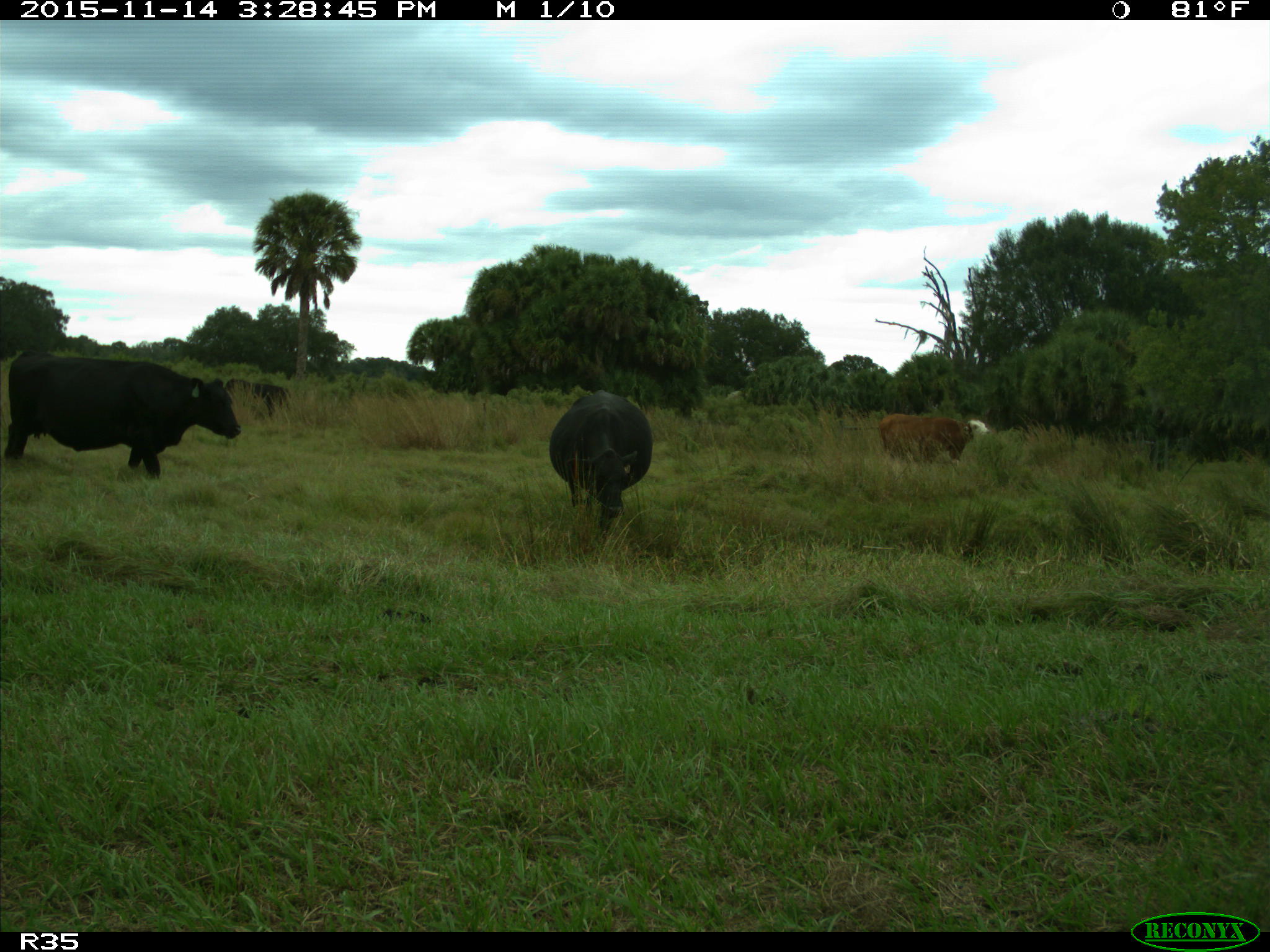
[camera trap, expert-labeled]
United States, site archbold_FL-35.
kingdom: Animalia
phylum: Chordata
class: Mammalia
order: Artiodactyla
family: Bovidae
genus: Bos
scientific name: Bos taurus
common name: domestic cow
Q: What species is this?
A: Bos taurus (domestic cow).